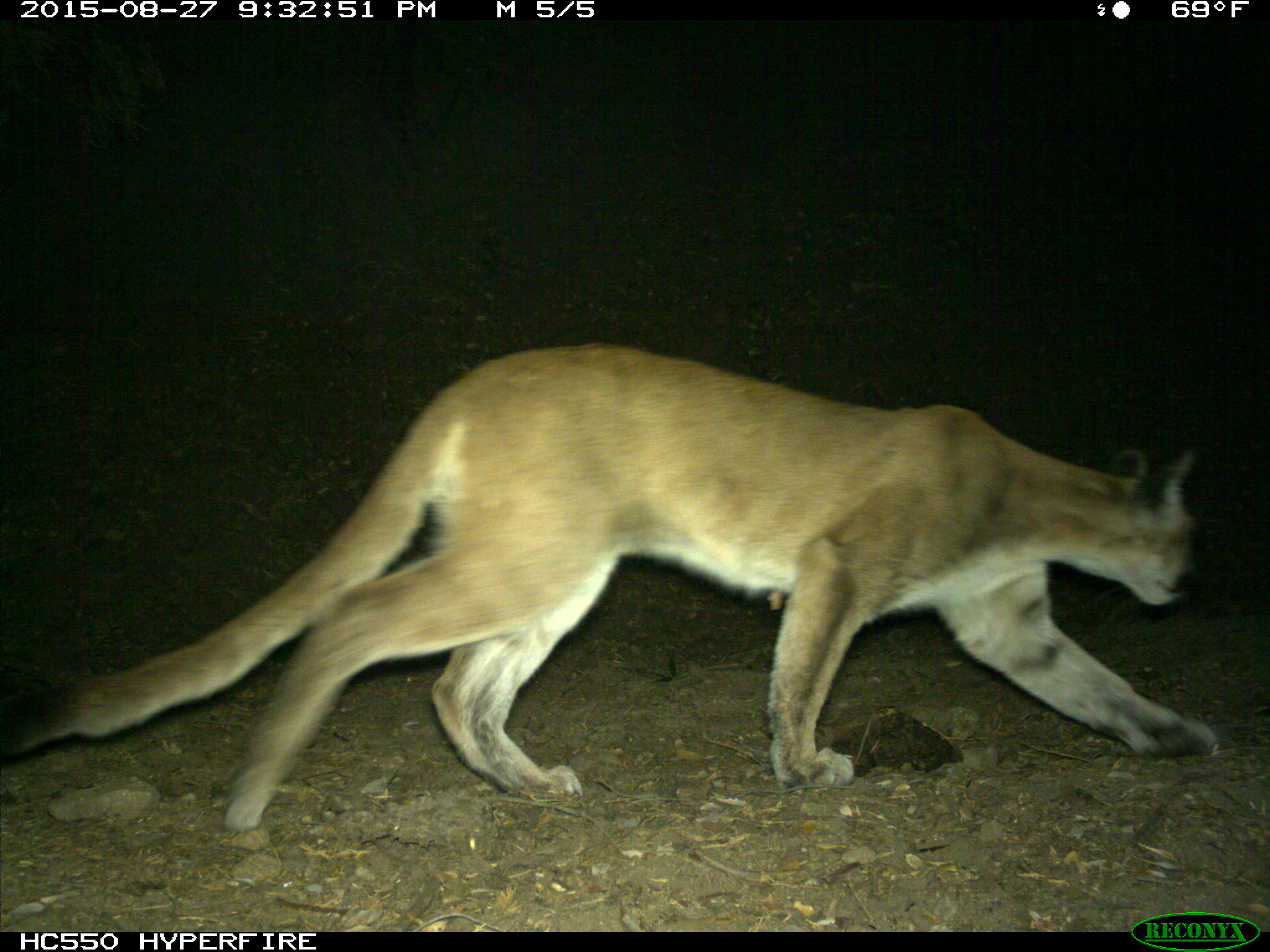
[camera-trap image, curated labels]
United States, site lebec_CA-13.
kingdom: Animalia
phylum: Chordata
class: Mammalia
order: Carnivora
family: Felidae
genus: Puma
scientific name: Puma concolor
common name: mountain lion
Puma concolor (mountain lion).